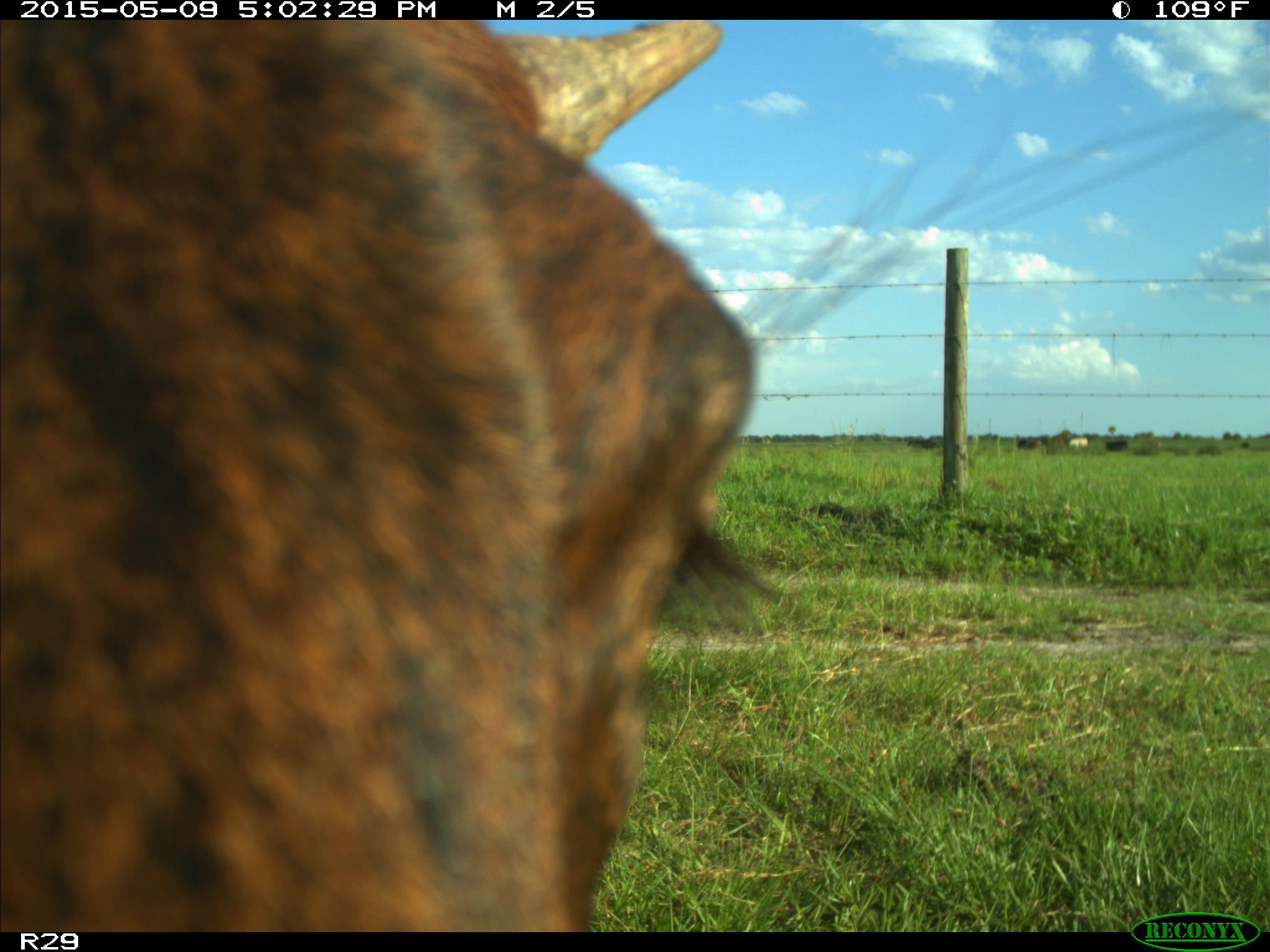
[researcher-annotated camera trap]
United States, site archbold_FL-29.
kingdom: Animalia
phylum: Chordata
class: Mammalia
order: Artiodactyla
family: Bovidae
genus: Bos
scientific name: Bos taurus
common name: domestic cow